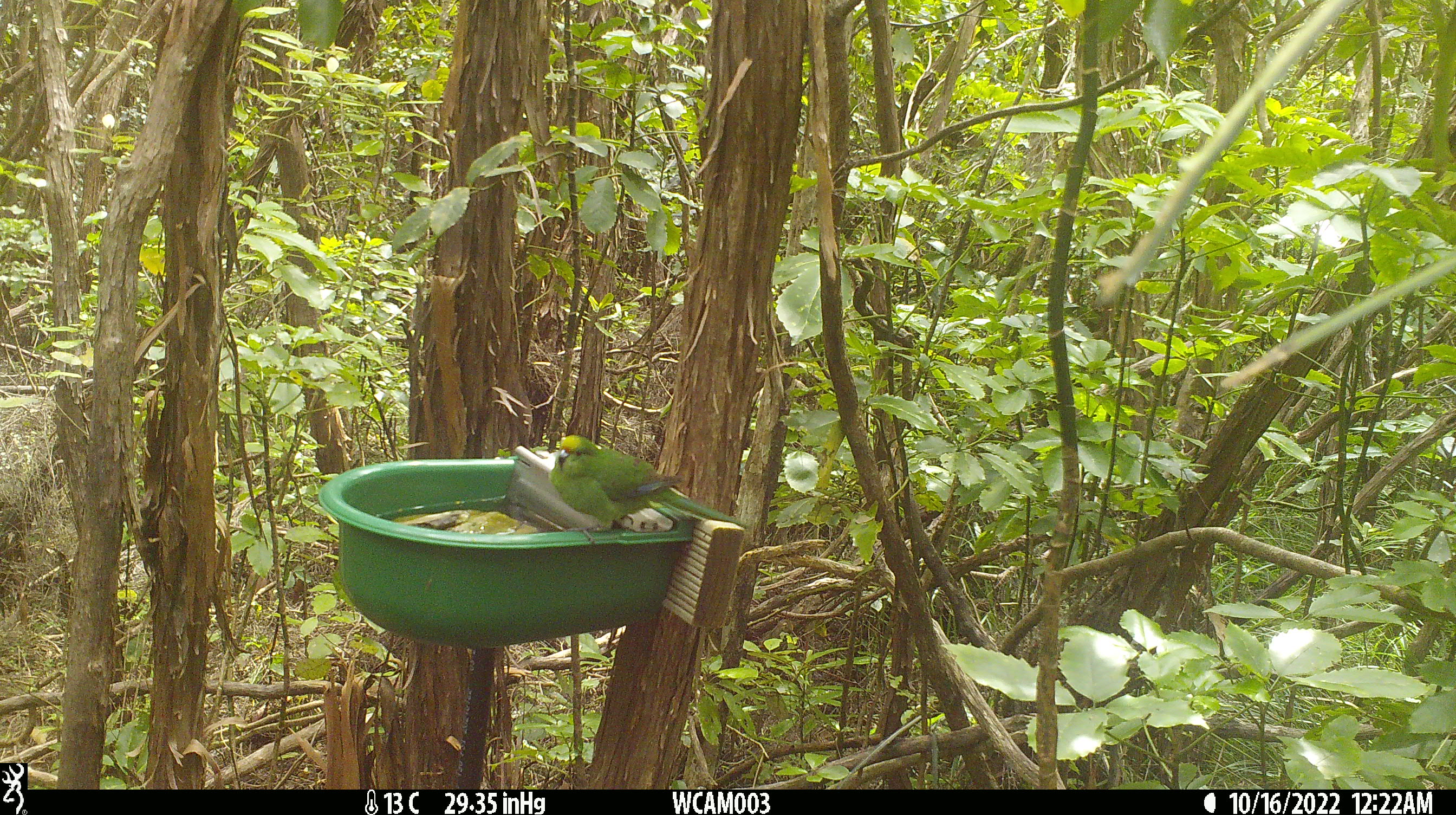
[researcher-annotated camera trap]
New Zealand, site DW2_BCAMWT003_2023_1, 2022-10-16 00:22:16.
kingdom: Animalia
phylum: Chordata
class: Aves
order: Psittaciformes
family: Psittaculidae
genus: Cyanoramphus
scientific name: Cyanoramphus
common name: parakeet